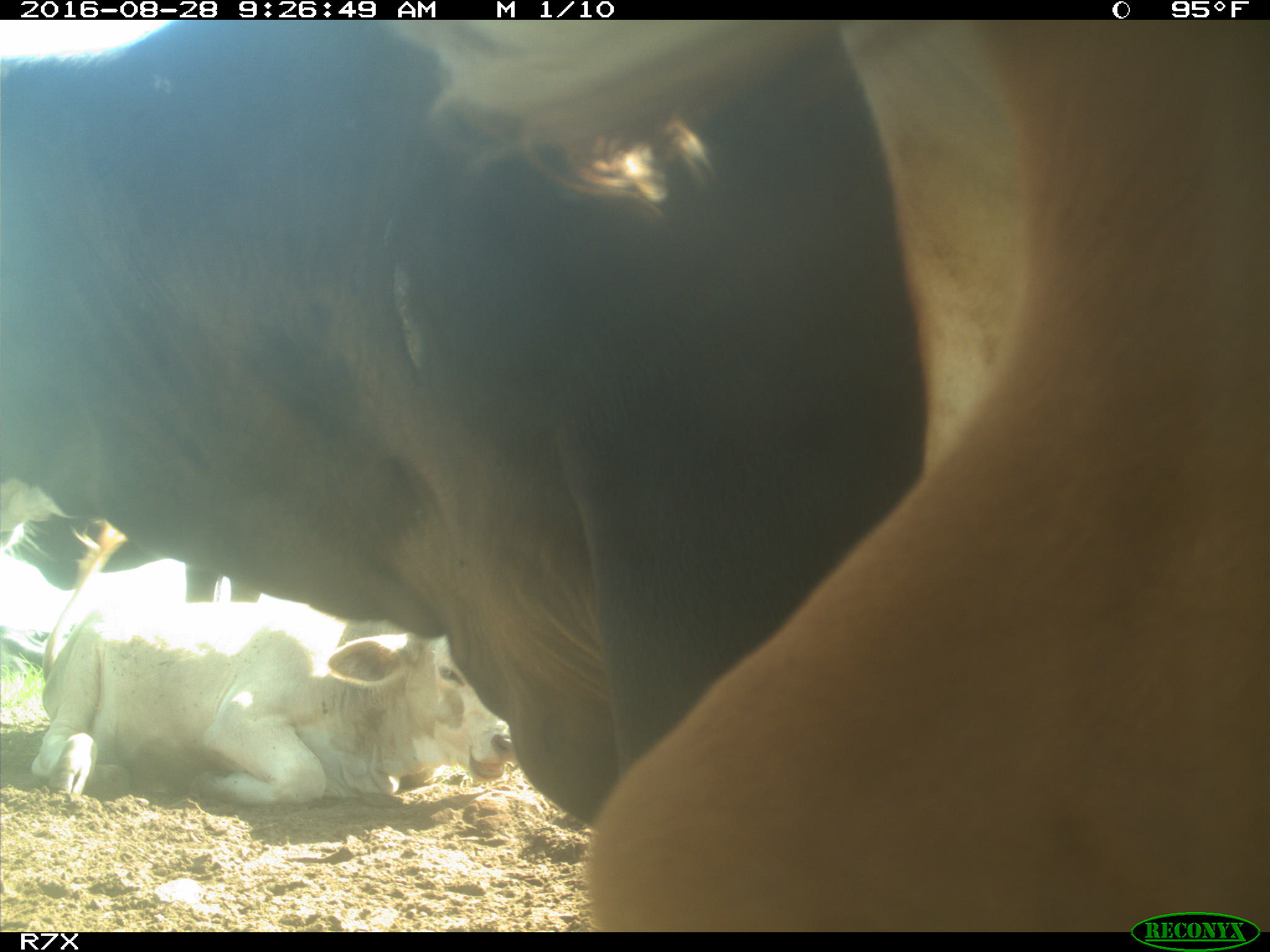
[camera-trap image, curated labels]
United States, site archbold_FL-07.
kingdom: Animalia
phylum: Chordata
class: Mammalia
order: Artiodactyla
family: Bovidae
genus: Bos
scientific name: Bos taurus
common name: domestic cow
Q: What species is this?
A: Bos taurus (domestic cow).